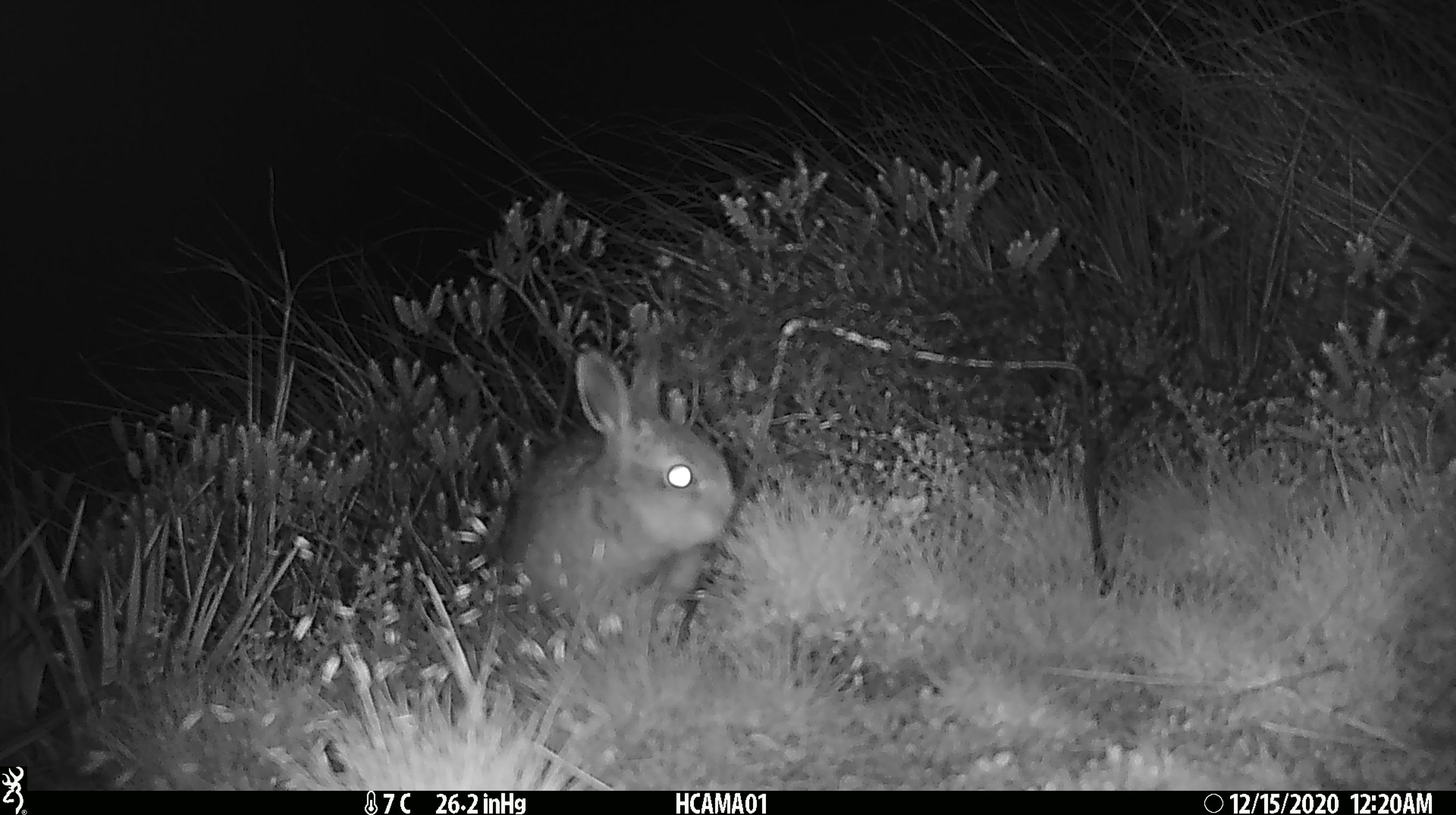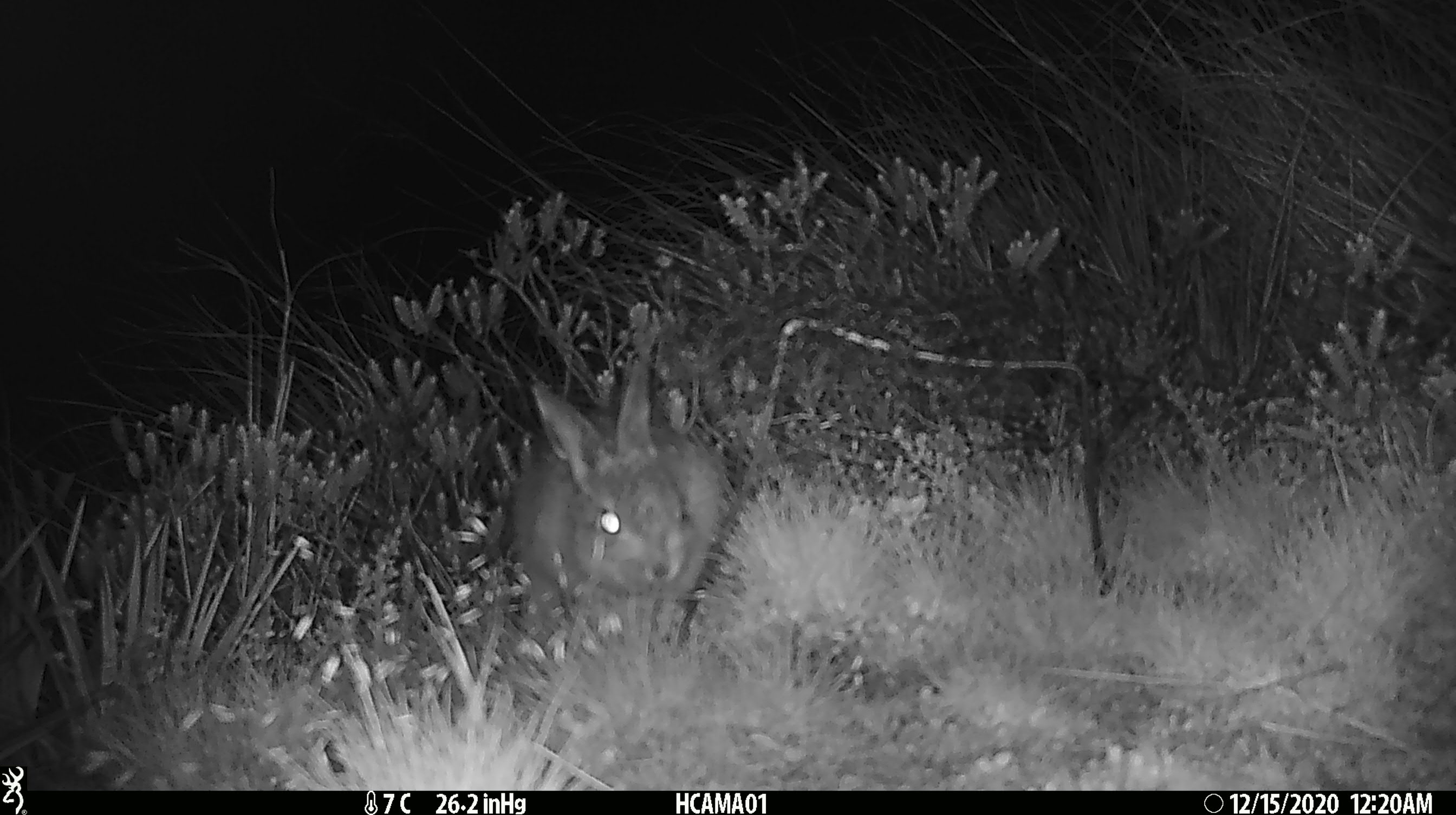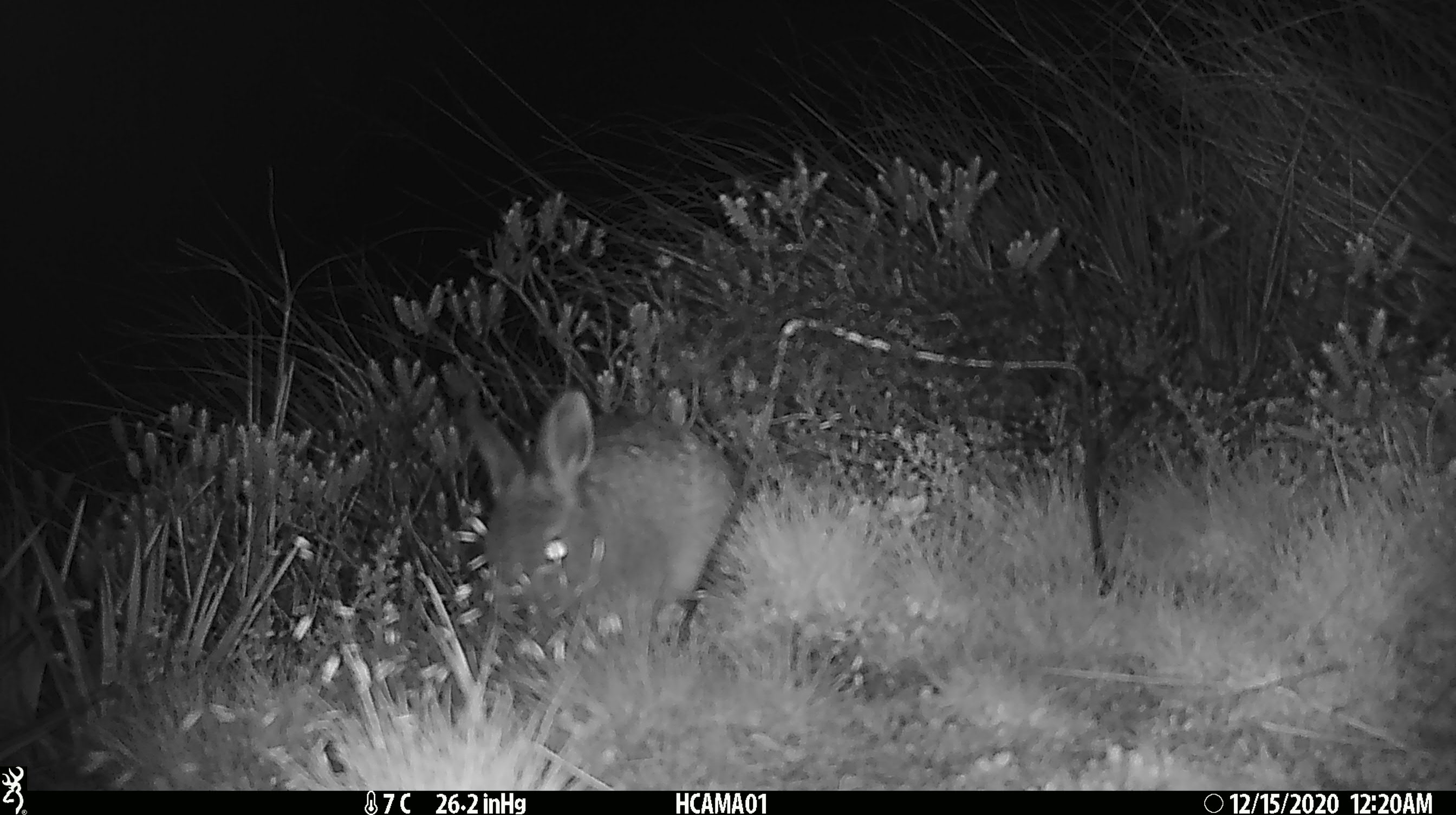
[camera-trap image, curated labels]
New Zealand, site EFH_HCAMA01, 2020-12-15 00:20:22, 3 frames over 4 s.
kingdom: Animalia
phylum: Chordata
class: Mammalia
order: Lagomorpha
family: Leporidae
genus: Oryctolagus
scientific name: Oryctolagus cuniculus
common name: european rabbit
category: rabbit